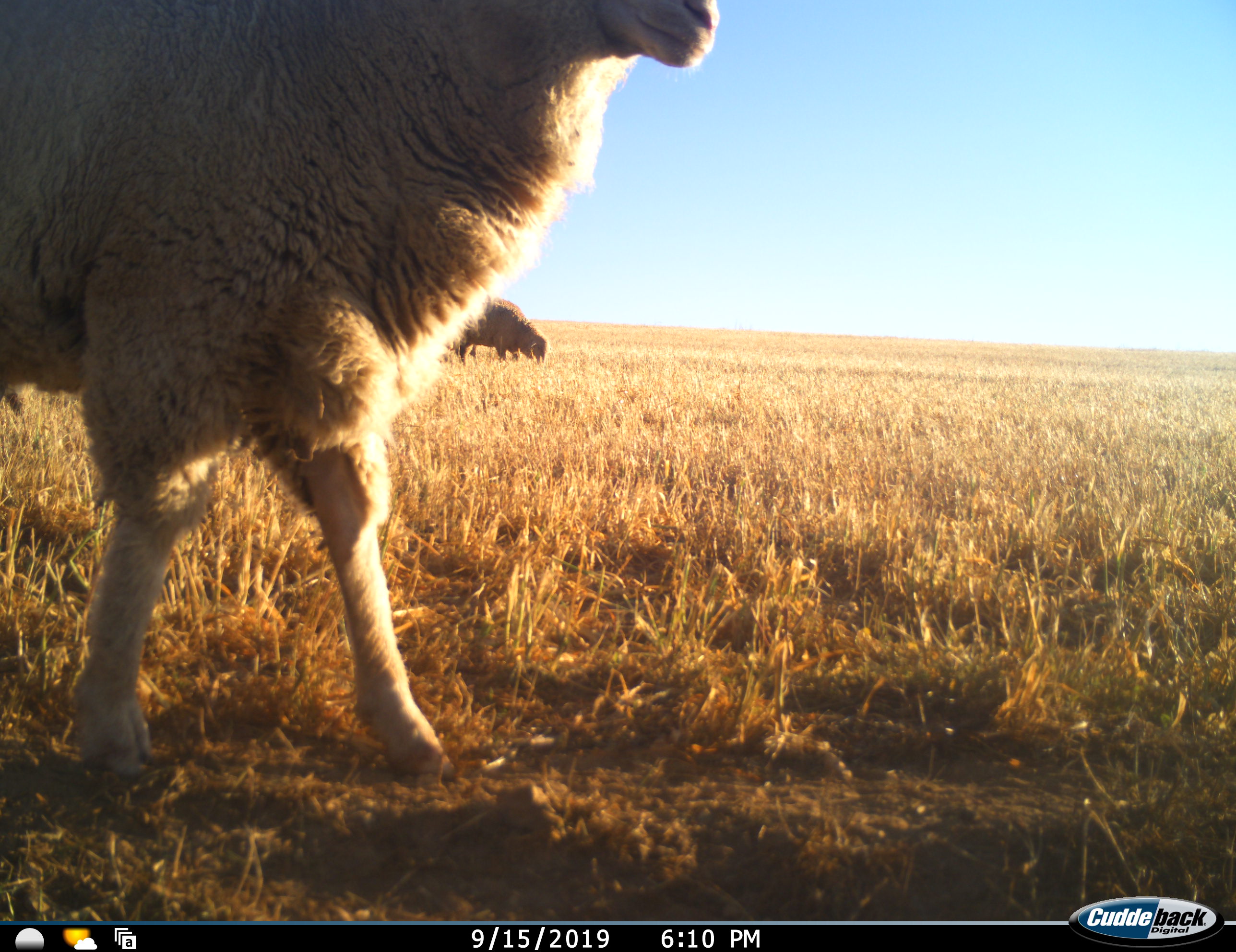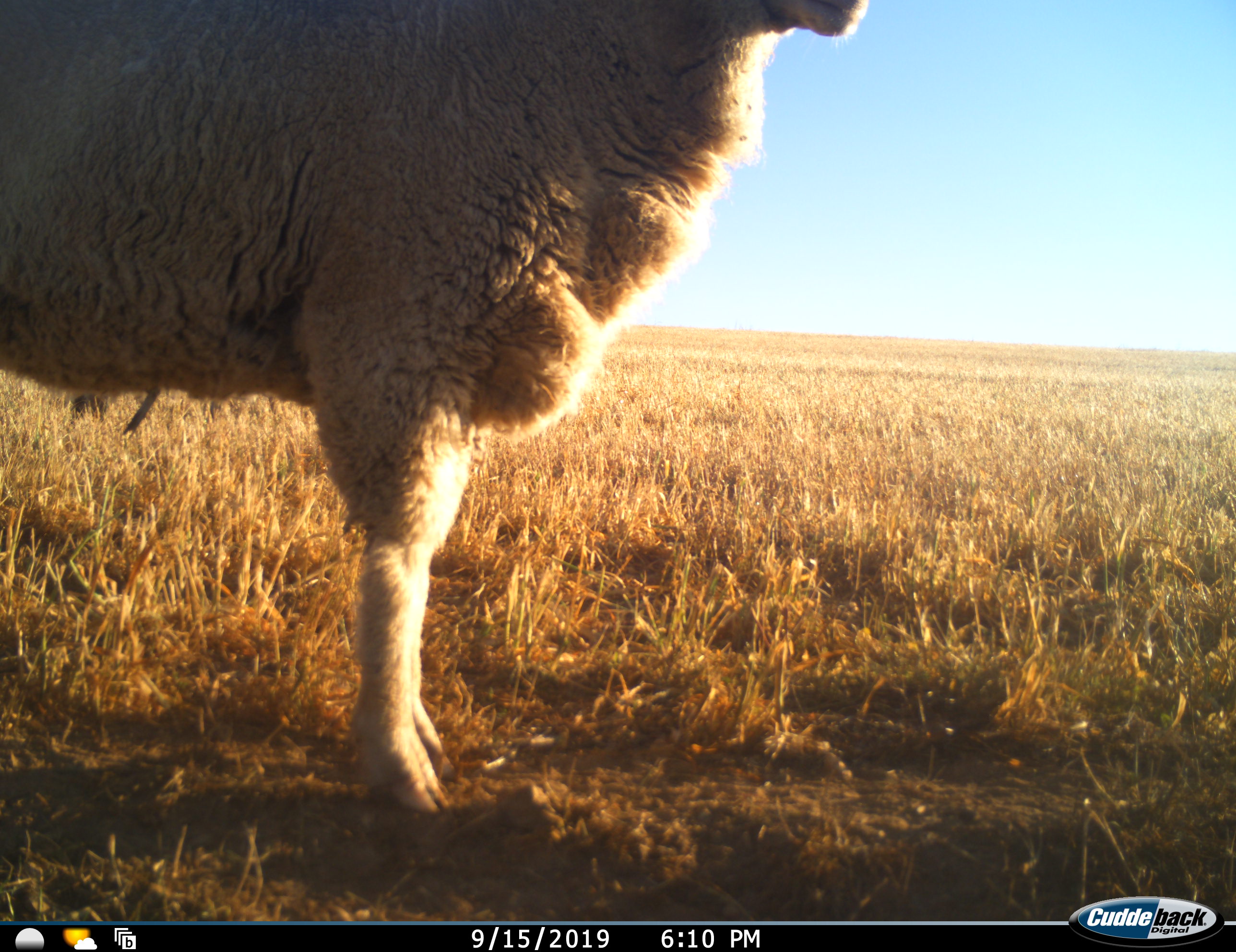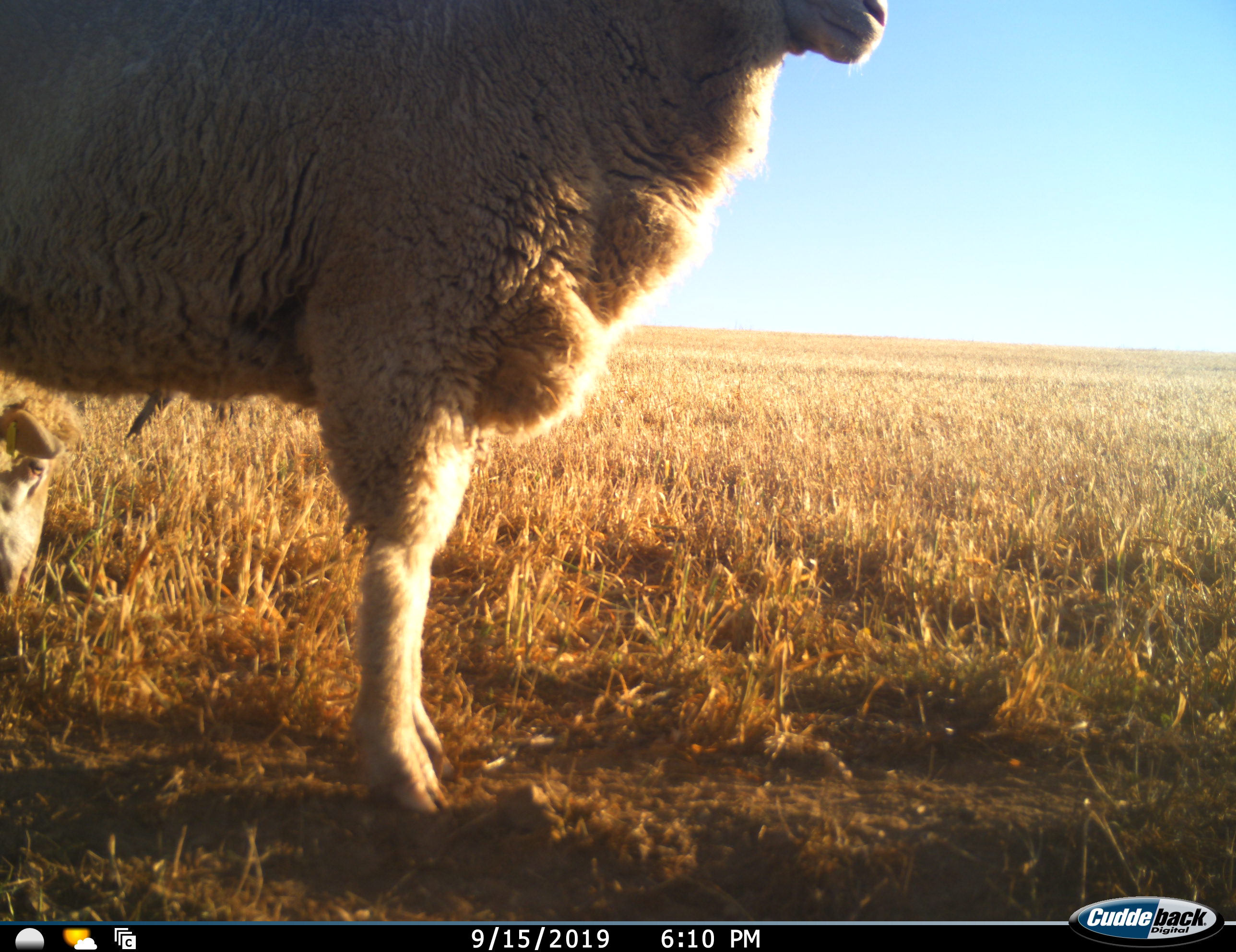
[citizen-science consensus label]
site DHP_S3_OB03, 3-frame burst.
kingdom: Animalia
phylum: Chordata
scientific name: Vertebrata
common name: domestic animal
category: domesticanimal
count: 3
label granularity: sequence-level